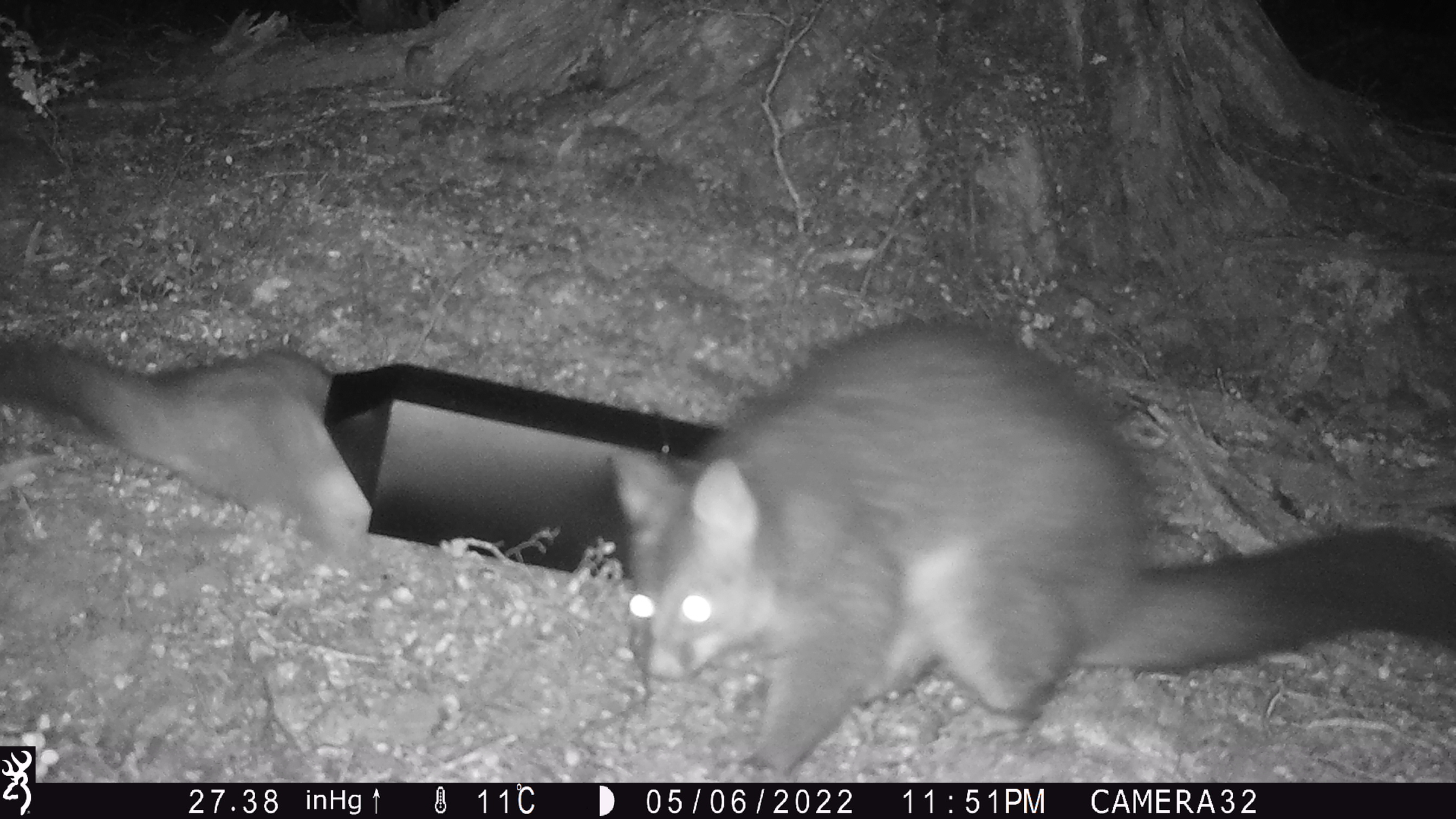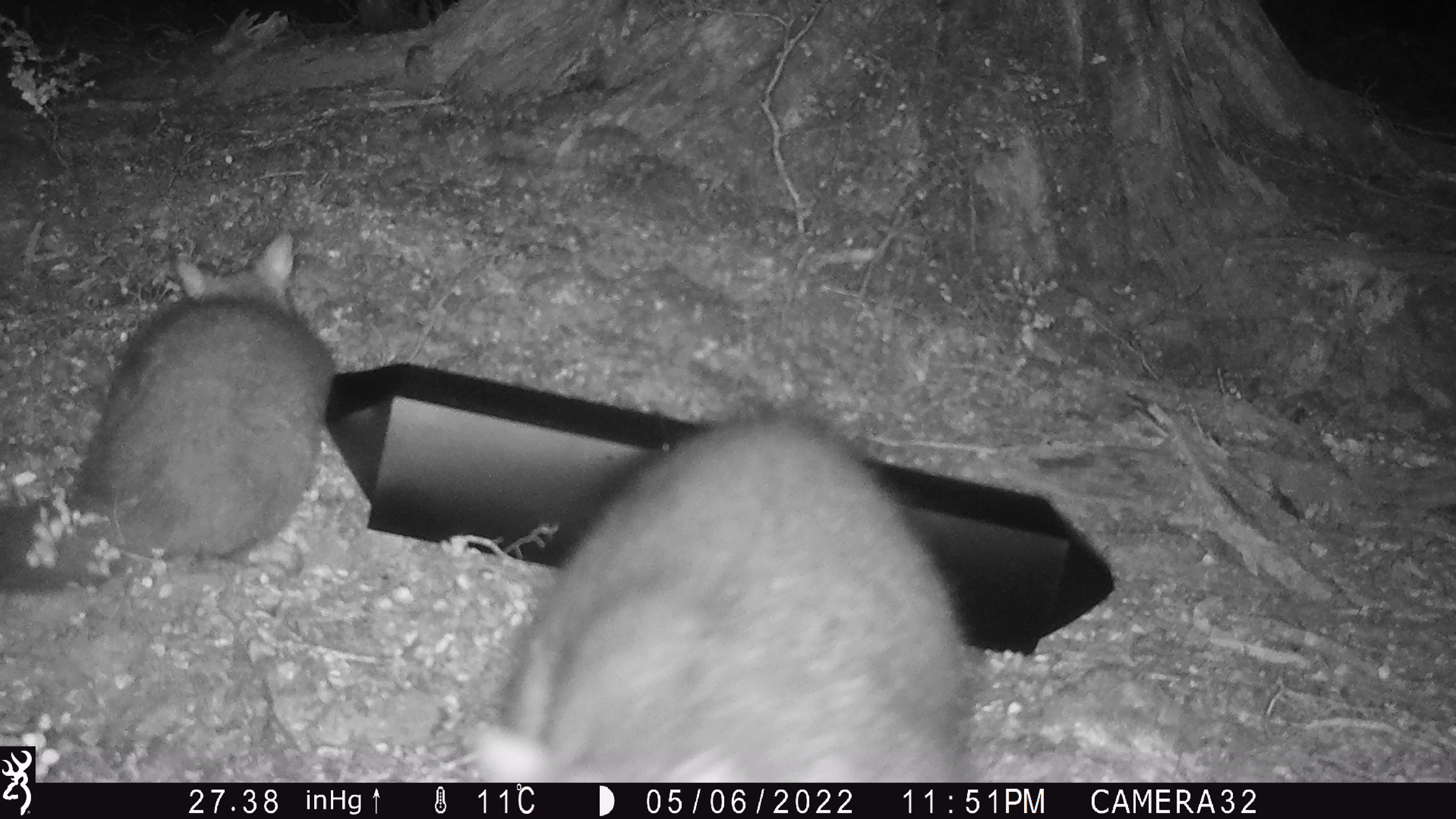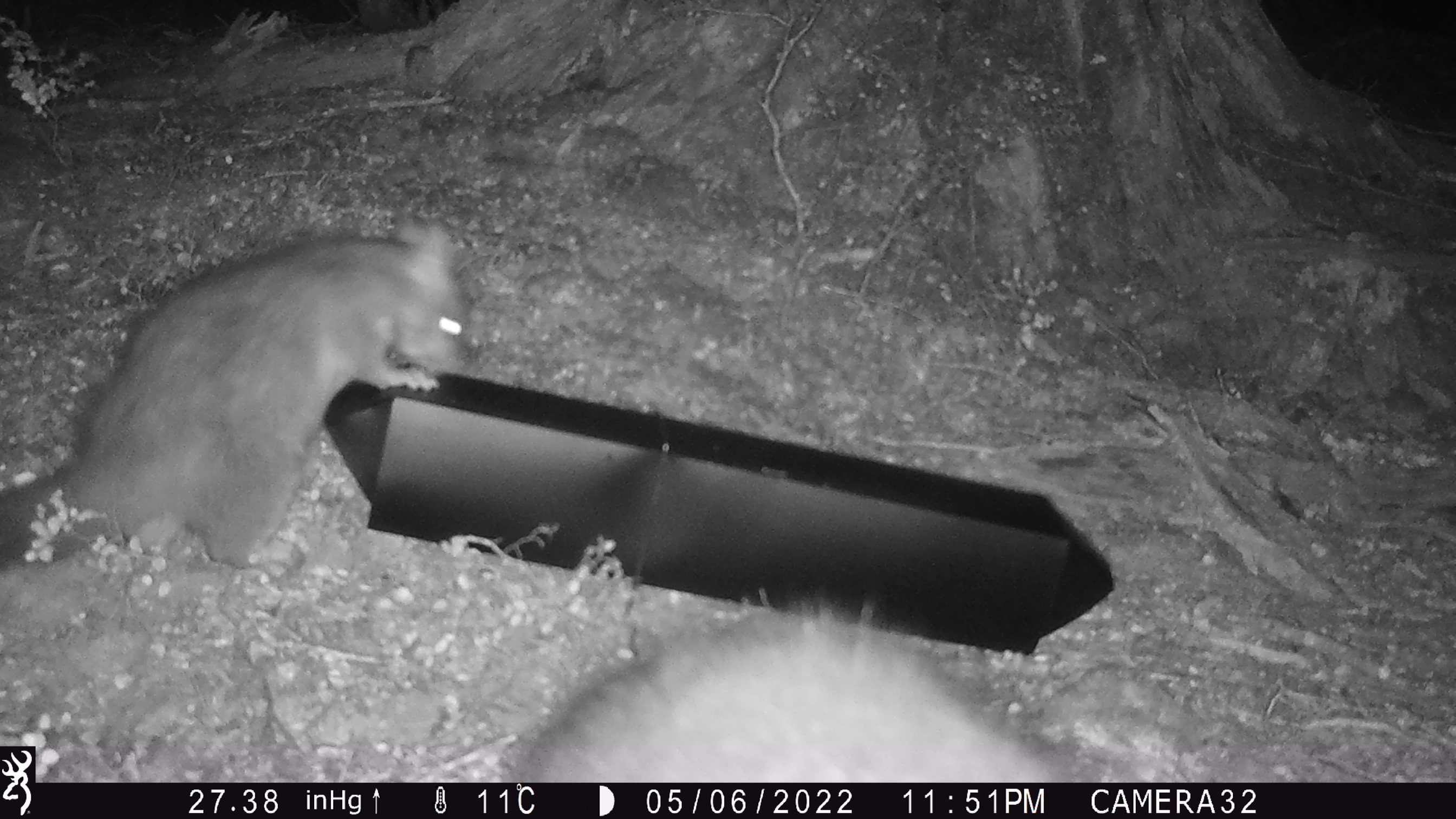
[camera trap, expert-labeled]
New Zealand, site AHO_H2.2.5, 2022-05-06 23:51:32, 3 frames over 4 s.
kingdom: Animalia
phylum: Chordata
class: Mammalia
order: Diprotodontia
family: Phalangeridae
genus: Trichosurus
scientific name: Trichosurus vulpecula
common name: common brushtail possum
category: possum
Possum (common brushtail possum) (Trichosurus vulpecula).